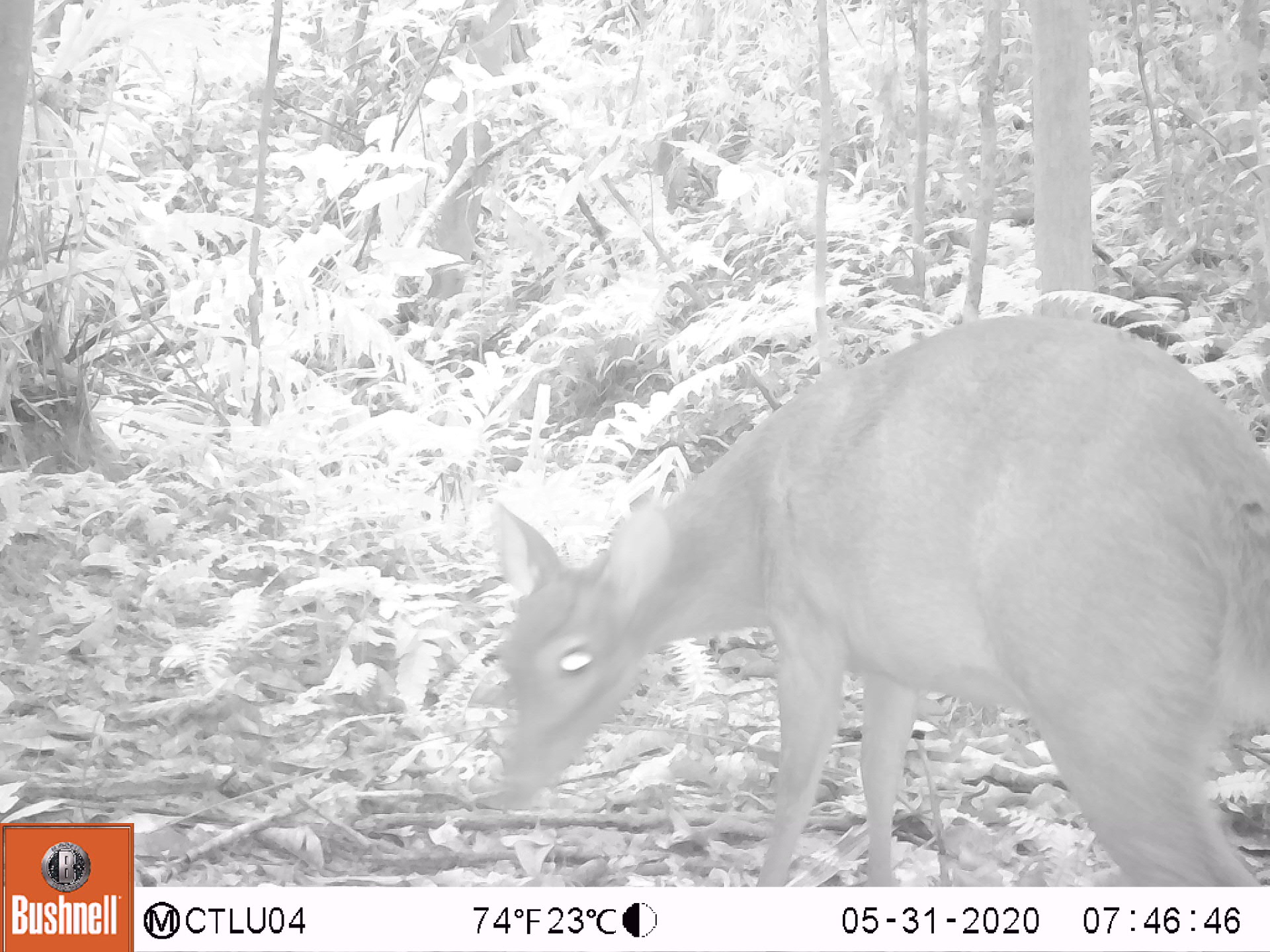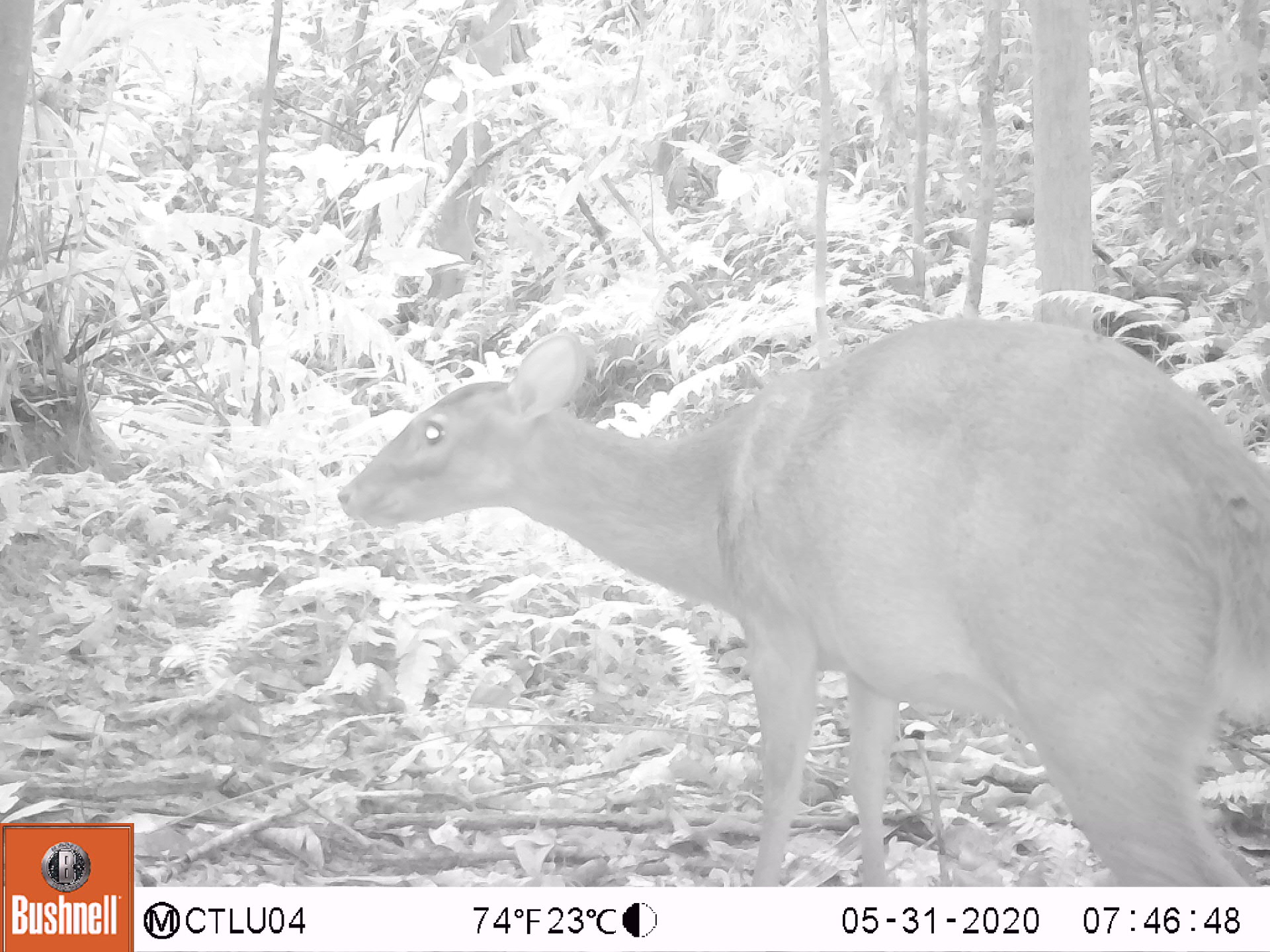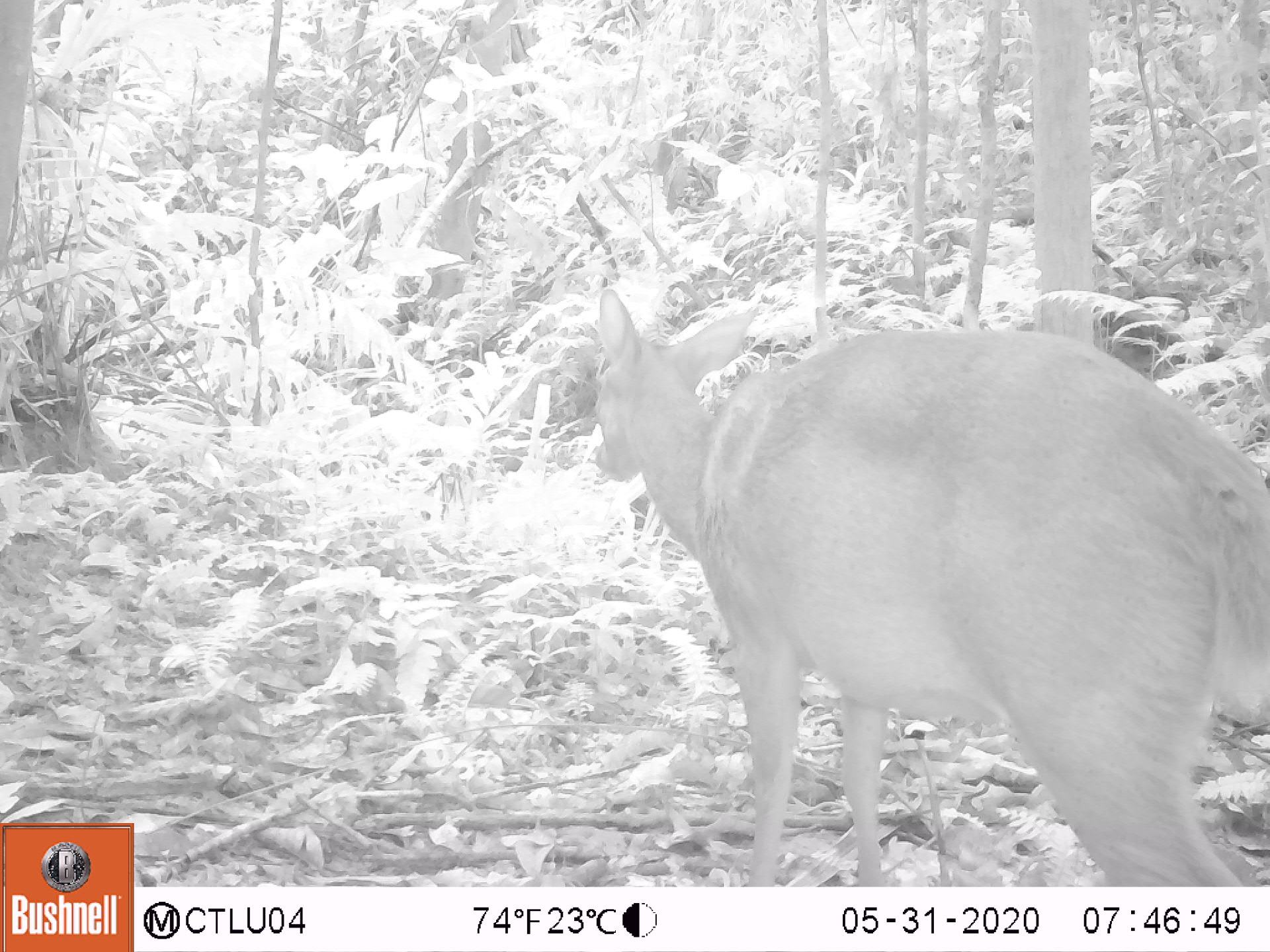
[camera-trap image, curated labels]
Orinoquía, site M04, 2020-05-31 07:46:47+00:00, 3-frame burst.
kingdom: Animalia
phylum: Chordata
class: Mammalia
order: Artiodactyla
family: Cervidae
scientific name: Cervidae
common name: deer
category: unknown cervid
Unknown cervid (deer) (Cervidae).